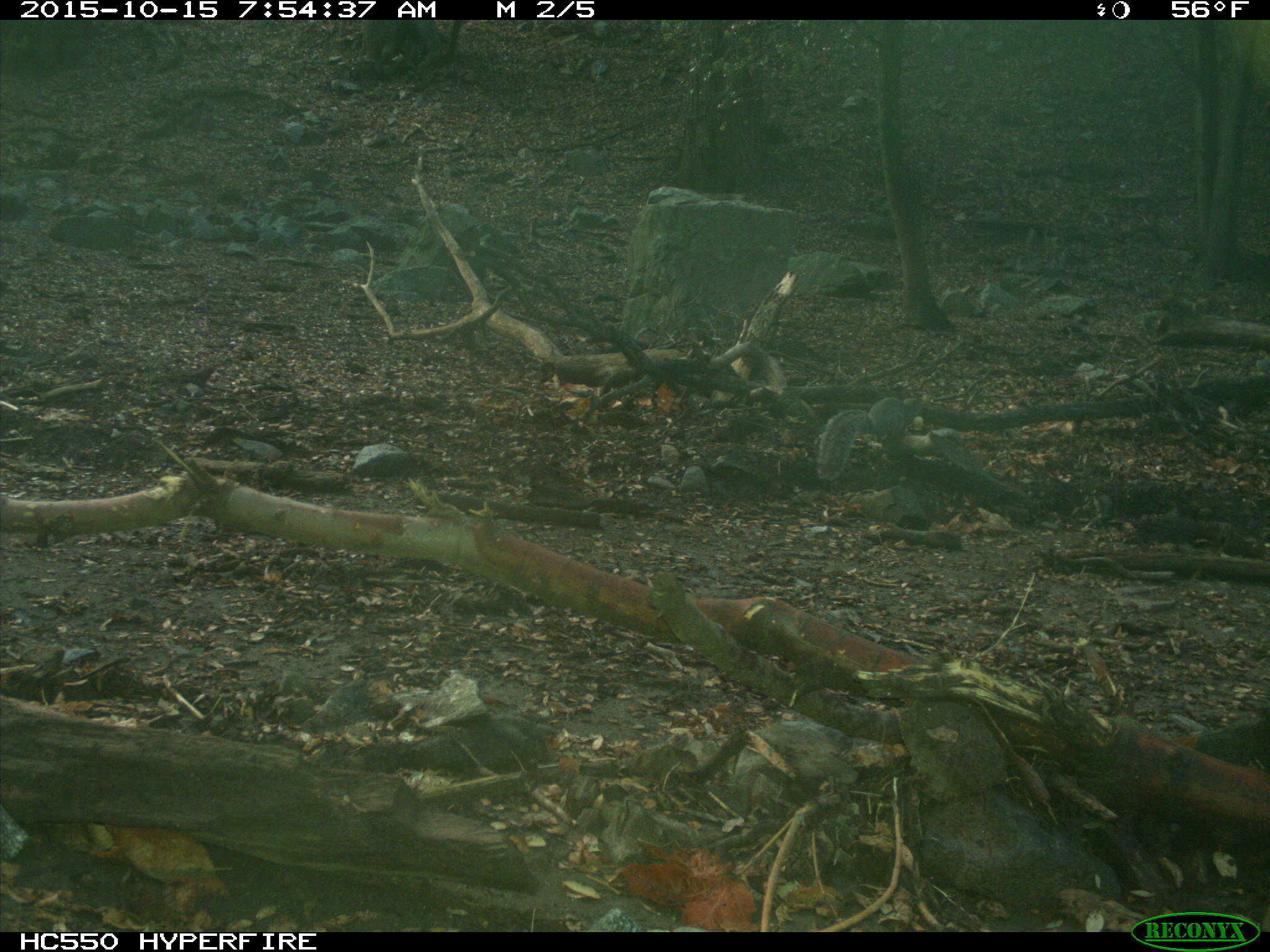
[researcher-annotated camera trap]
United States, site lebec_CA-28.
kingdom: Animalia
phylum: Chordata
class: Mammalia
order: Rodentia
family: Sciuridae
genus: Sciurus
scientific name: Sciurus carolinensis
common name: eastern gray squirrel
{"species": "Sciurus carolinensis (eastern gray squirrel)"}